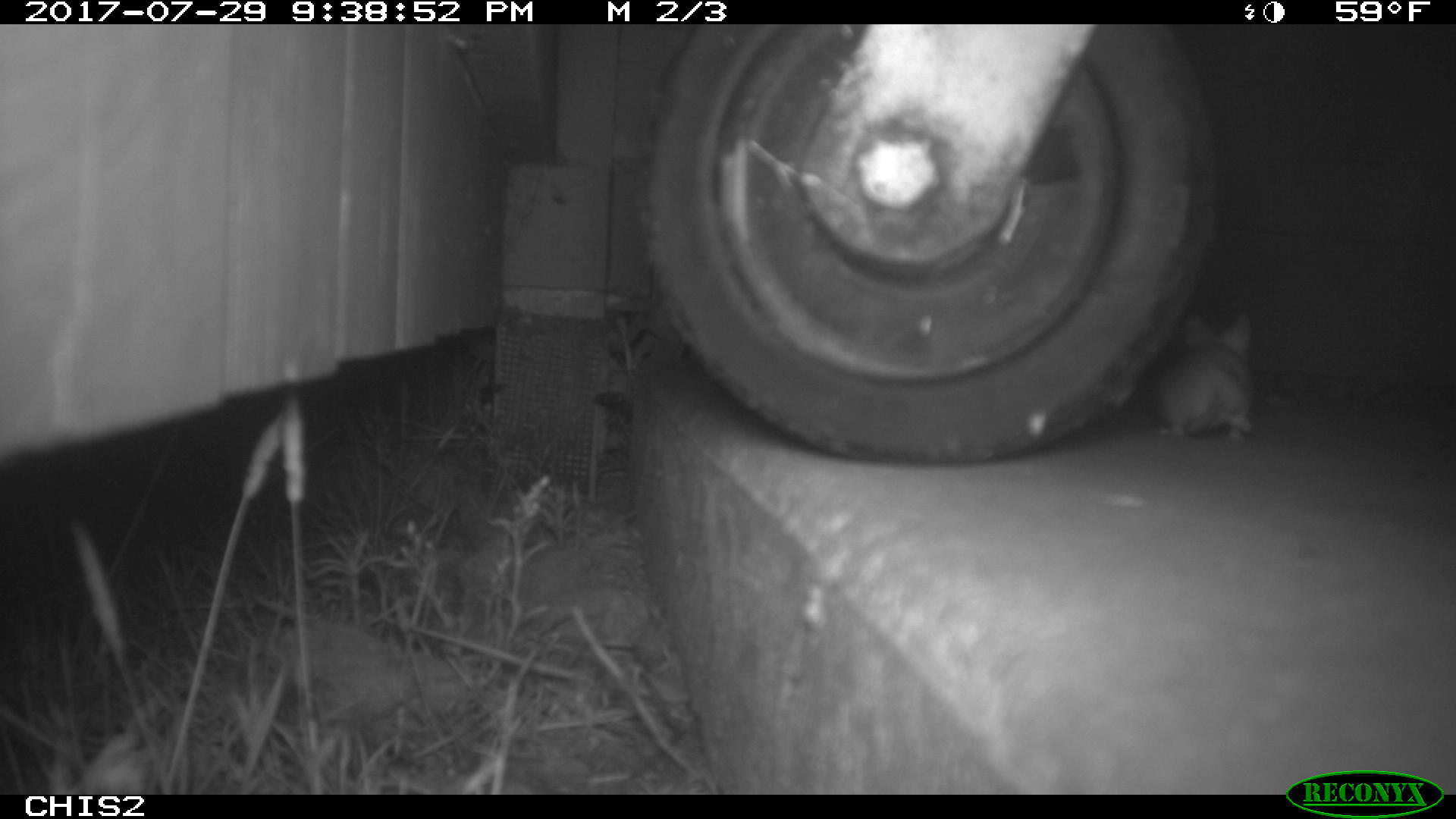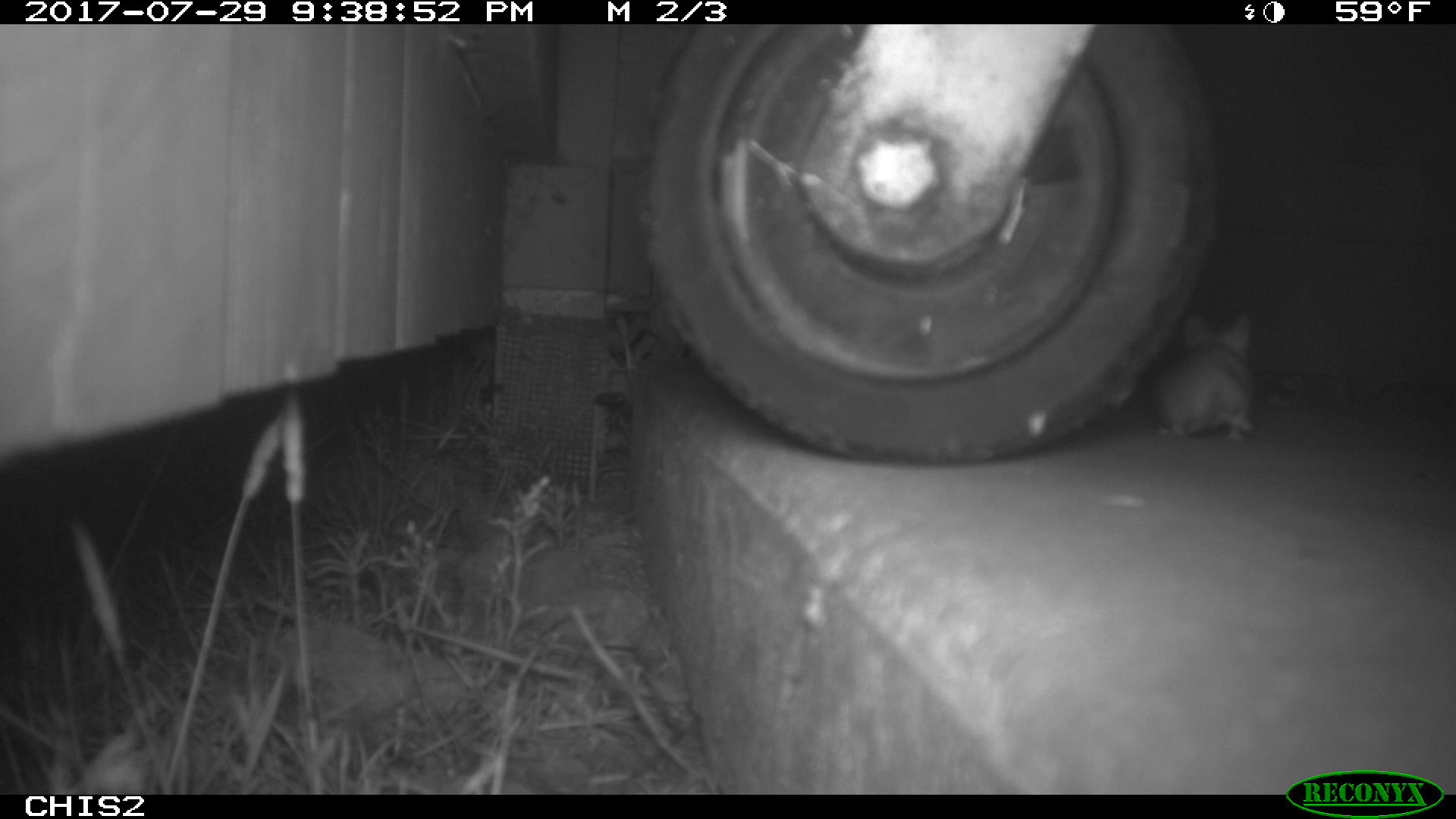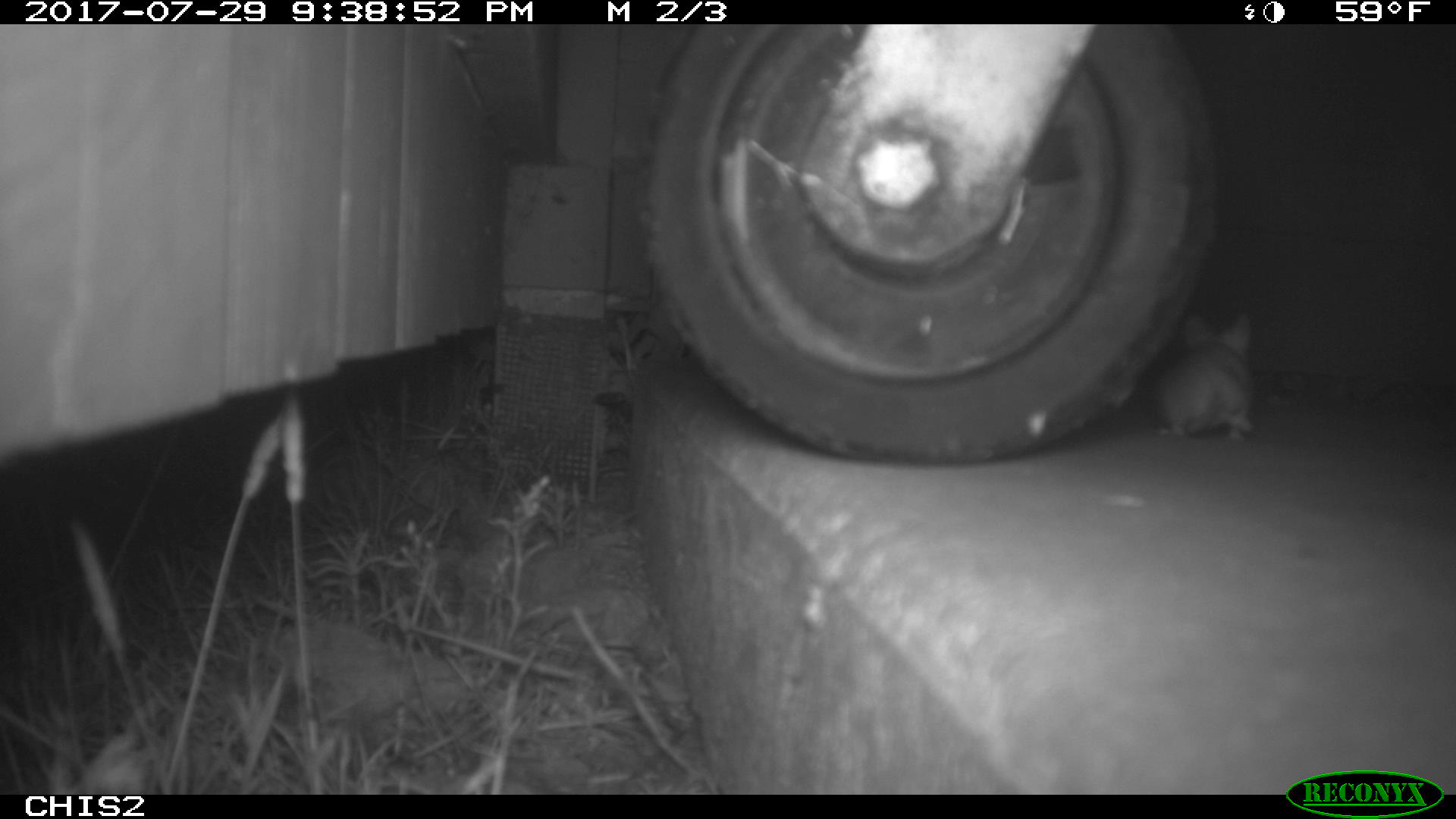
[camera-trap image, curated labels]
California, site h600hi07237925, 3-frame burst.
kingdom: Animalia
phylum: Chordata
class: Mammalia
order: Rodentia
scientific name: Rodentia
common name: rodent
Rodent (Rodentia).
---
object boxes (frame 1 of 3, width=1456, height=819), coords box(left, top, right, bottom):
rodent: box(1131, 312, 1254, 441)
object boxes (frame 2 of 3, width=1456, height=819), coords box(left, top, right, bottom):
rodent: box(1154, 309, 1256, 443)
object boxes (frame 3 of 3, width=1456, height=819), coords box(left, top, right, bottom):
rodent: box(1158, 311, 1257, 443)